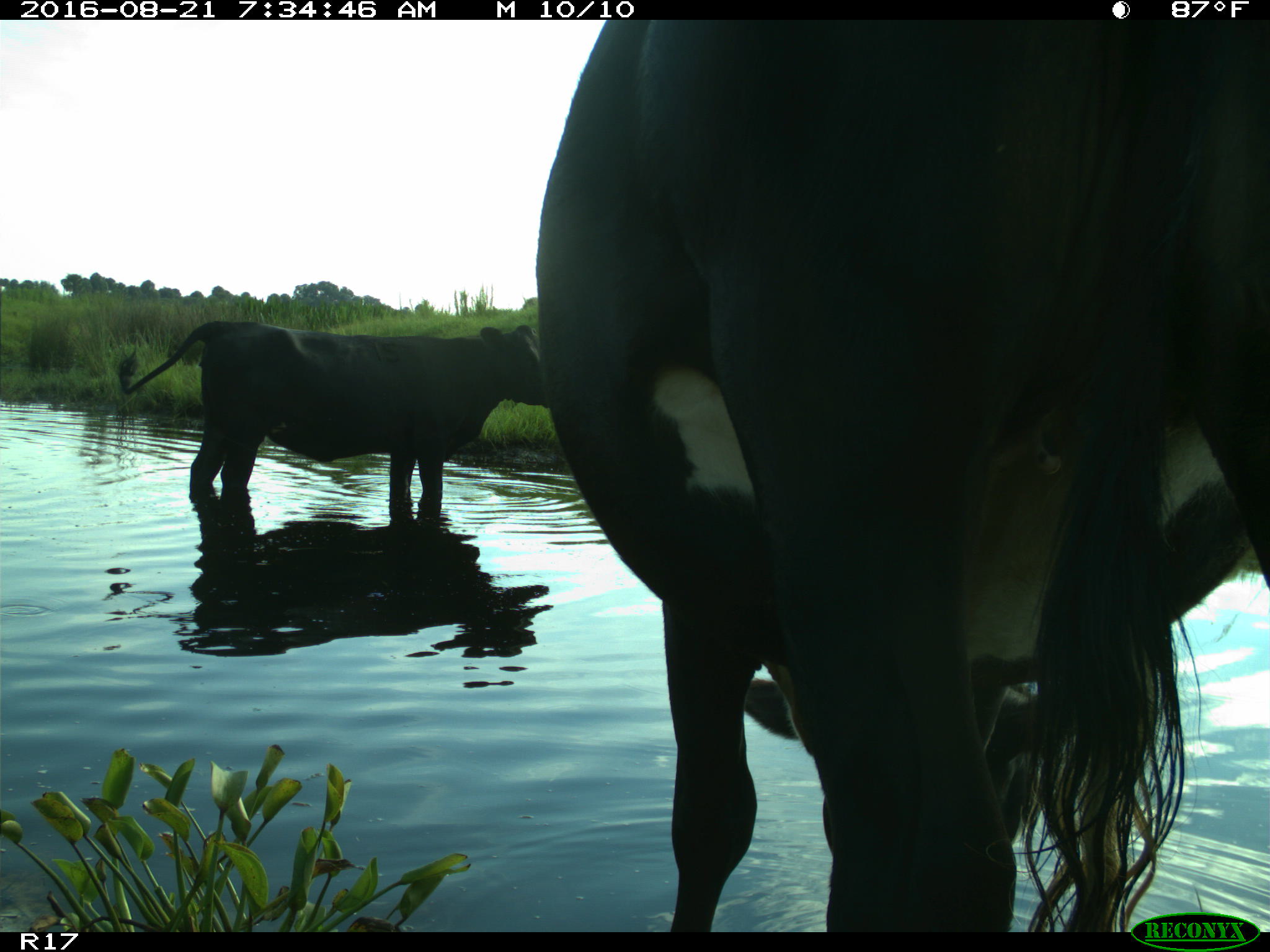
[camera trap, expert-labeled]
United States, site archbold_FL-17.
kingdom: Animalia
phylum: Chordata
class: Mammalia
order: Artiodactyla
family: Bovidae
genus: Bos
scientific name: Bos taurus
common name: domestic cow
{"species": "Bos taurus (domestic cow)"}